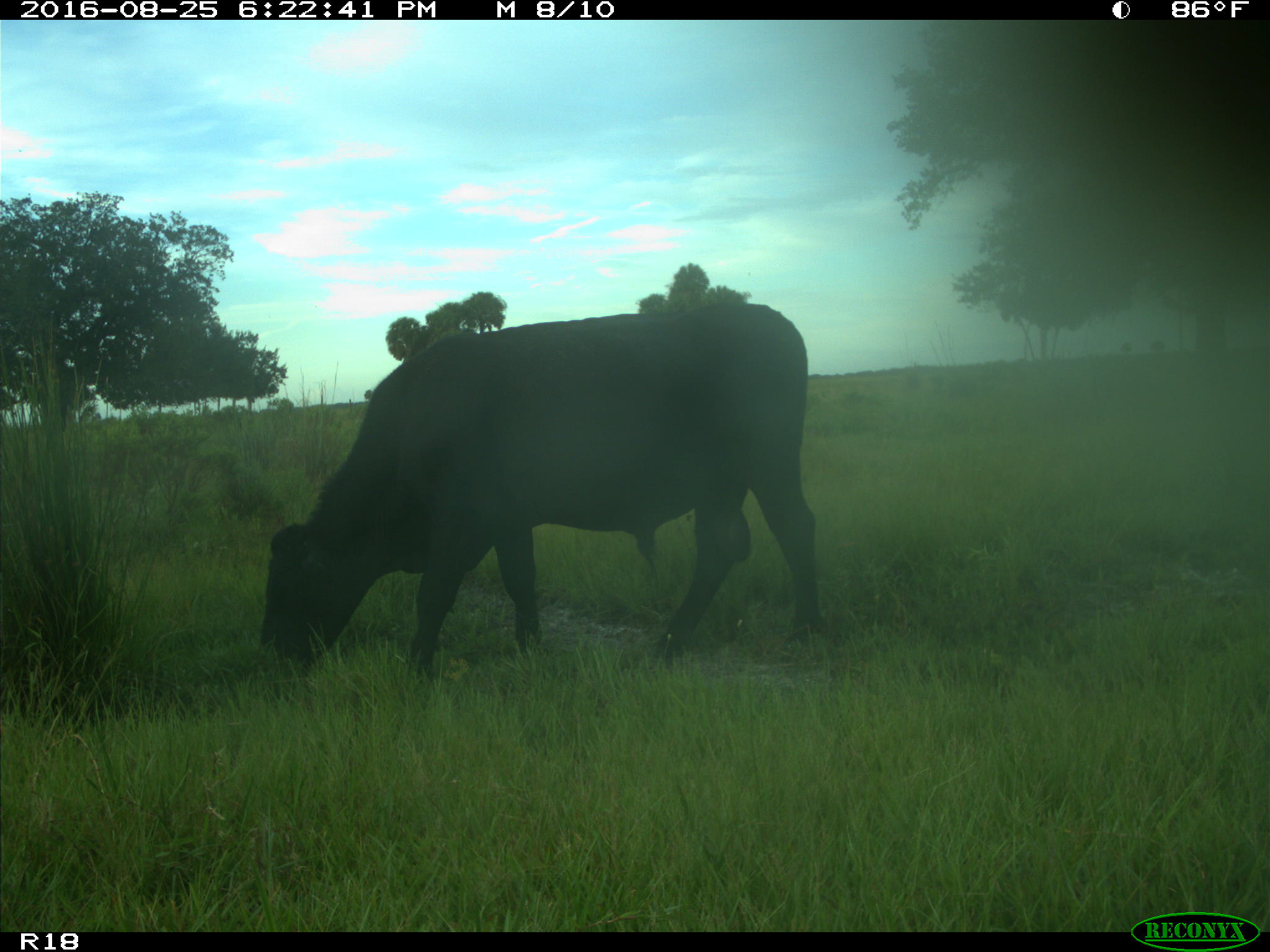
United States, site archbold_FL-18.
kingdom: Animalia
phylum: Chordata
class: Mammalia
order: Artiodactyla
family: Bovidae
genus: Bos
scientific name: Bos taurus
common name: domestic cow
Bos taurus (domestic cow).